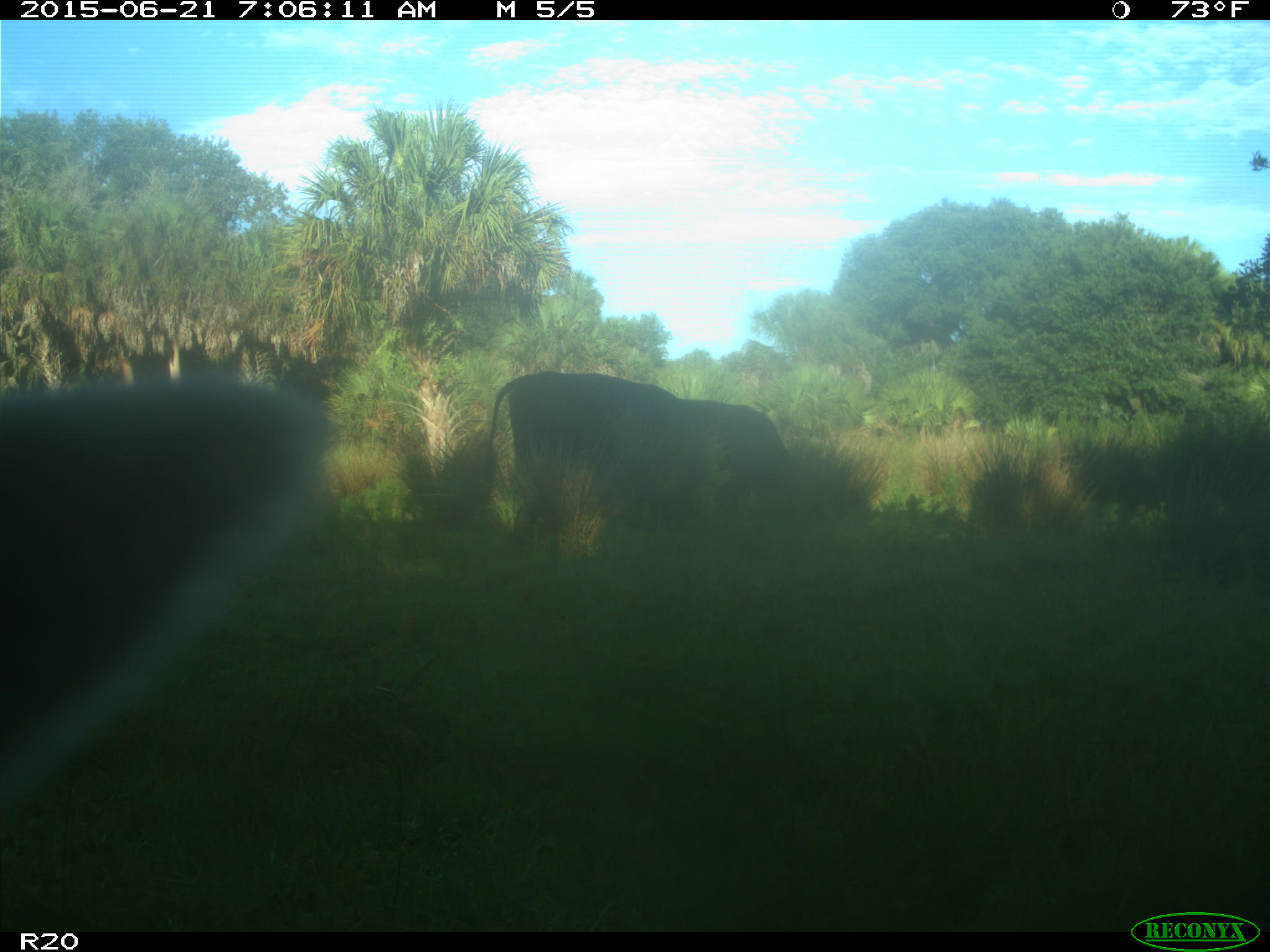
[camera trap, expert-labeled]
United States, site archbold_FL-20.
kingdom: Animalia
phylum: Chordata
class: Mammalia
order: Artiodactyla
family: Bovidae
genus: Bos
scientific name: Bos taurus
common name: domestic cow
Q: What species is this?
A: Bos taurus (domestic cow).